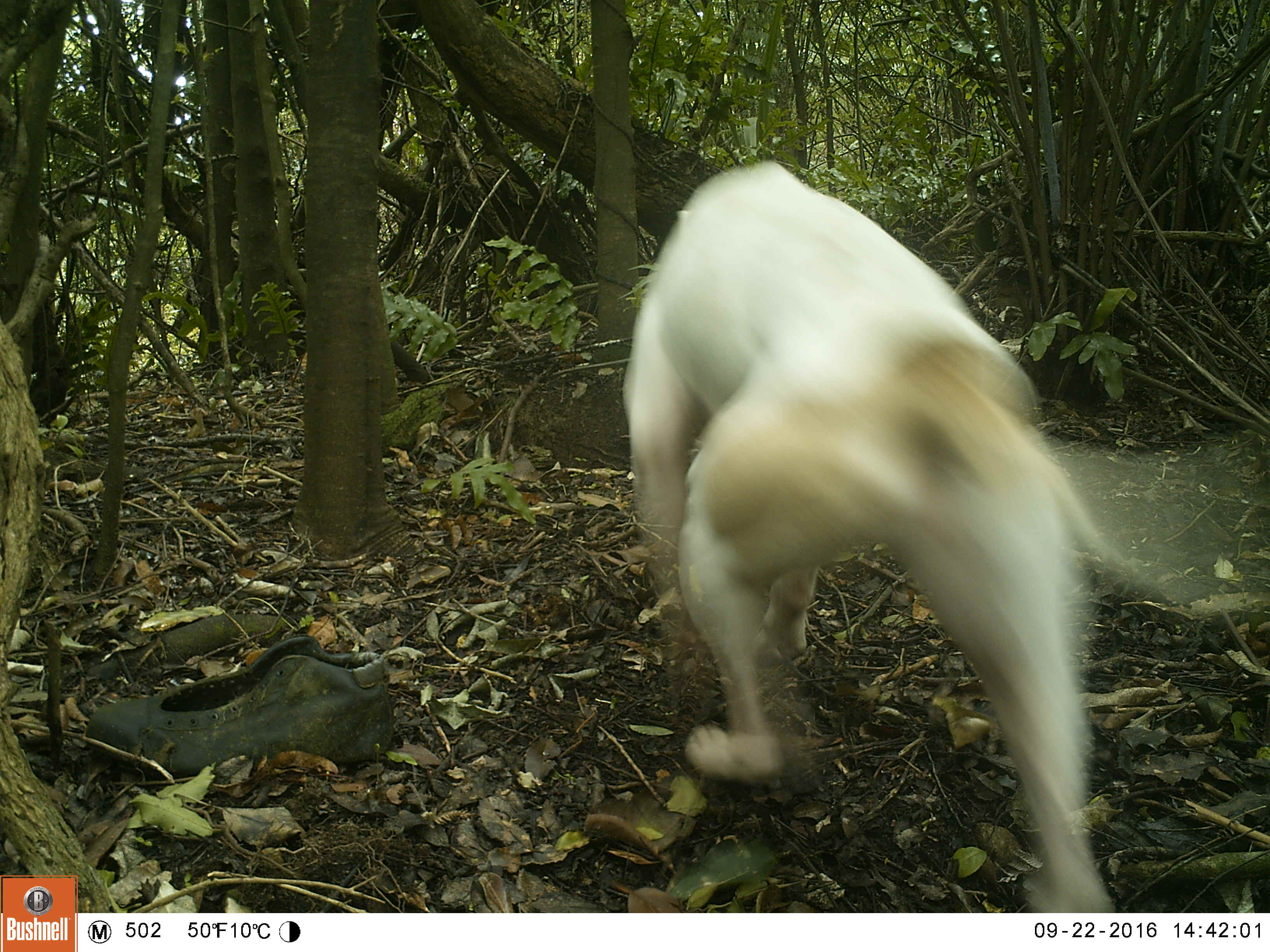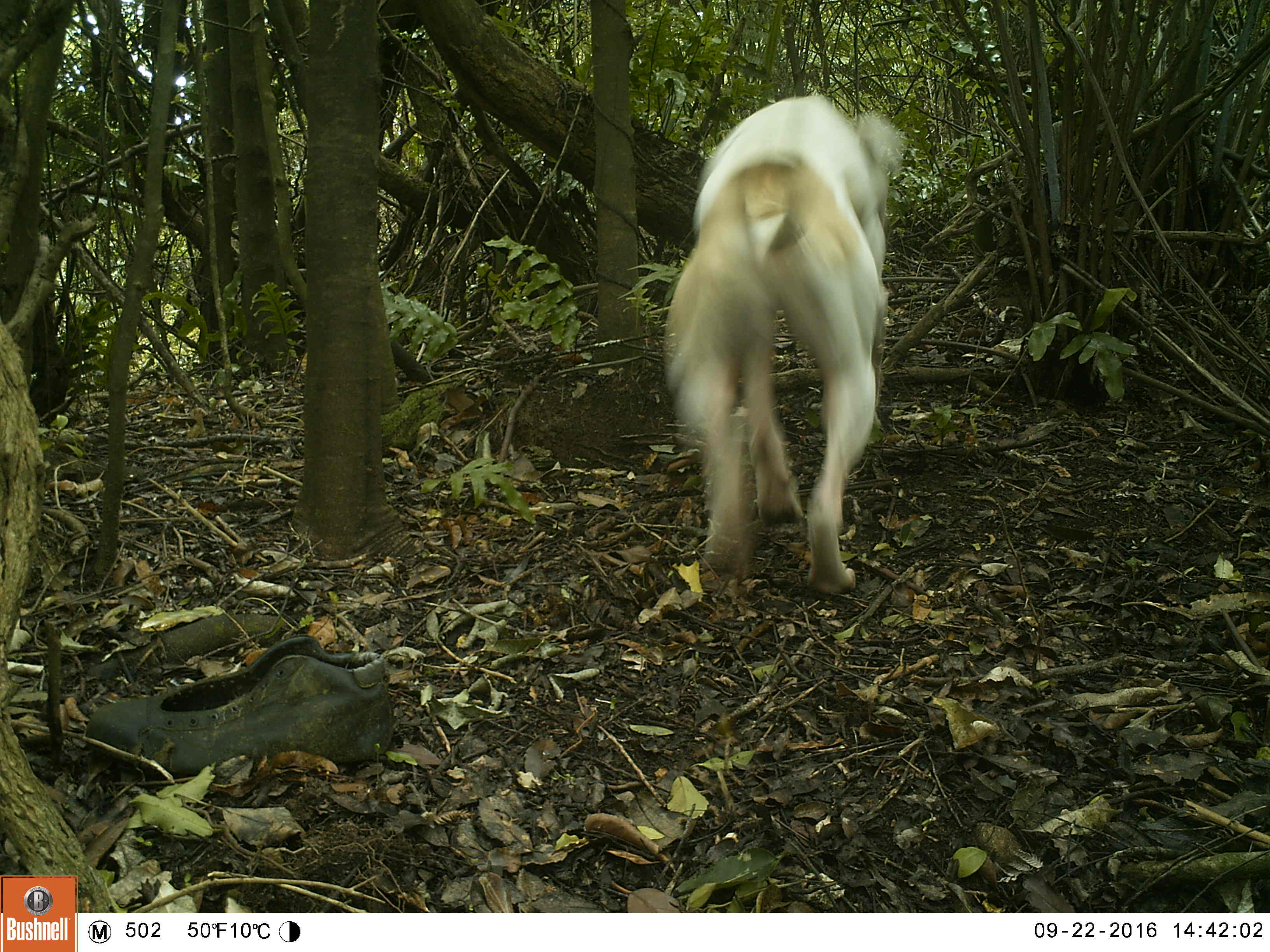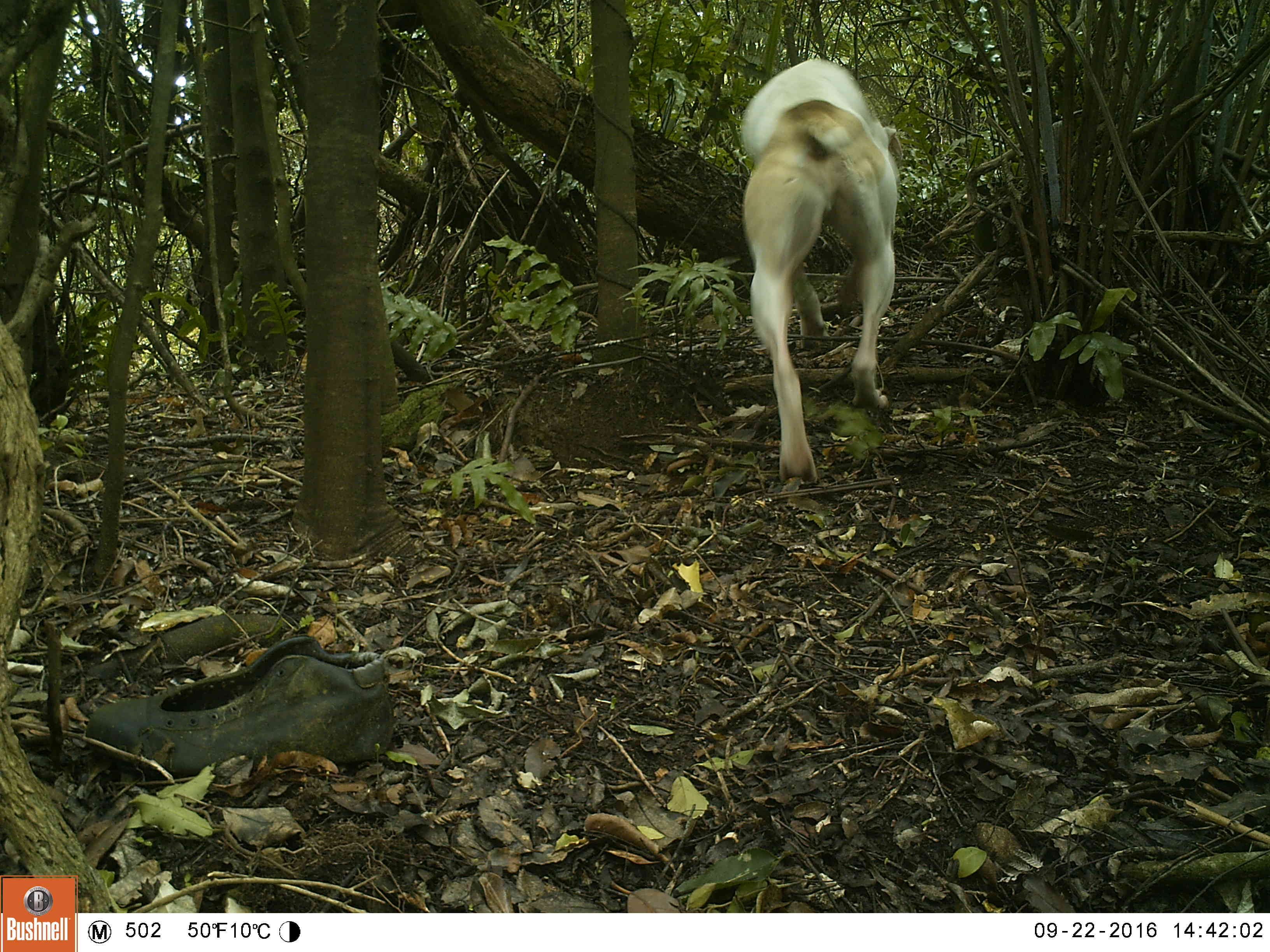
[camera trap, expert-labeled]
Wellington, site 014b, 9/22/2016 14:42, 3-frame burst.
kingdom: Animalia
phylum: Chordata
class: Mammalia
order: Carnivora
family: Canidae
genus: Canis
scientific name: Canis familiaris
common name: dog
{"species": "dog (Canis familiaris)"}